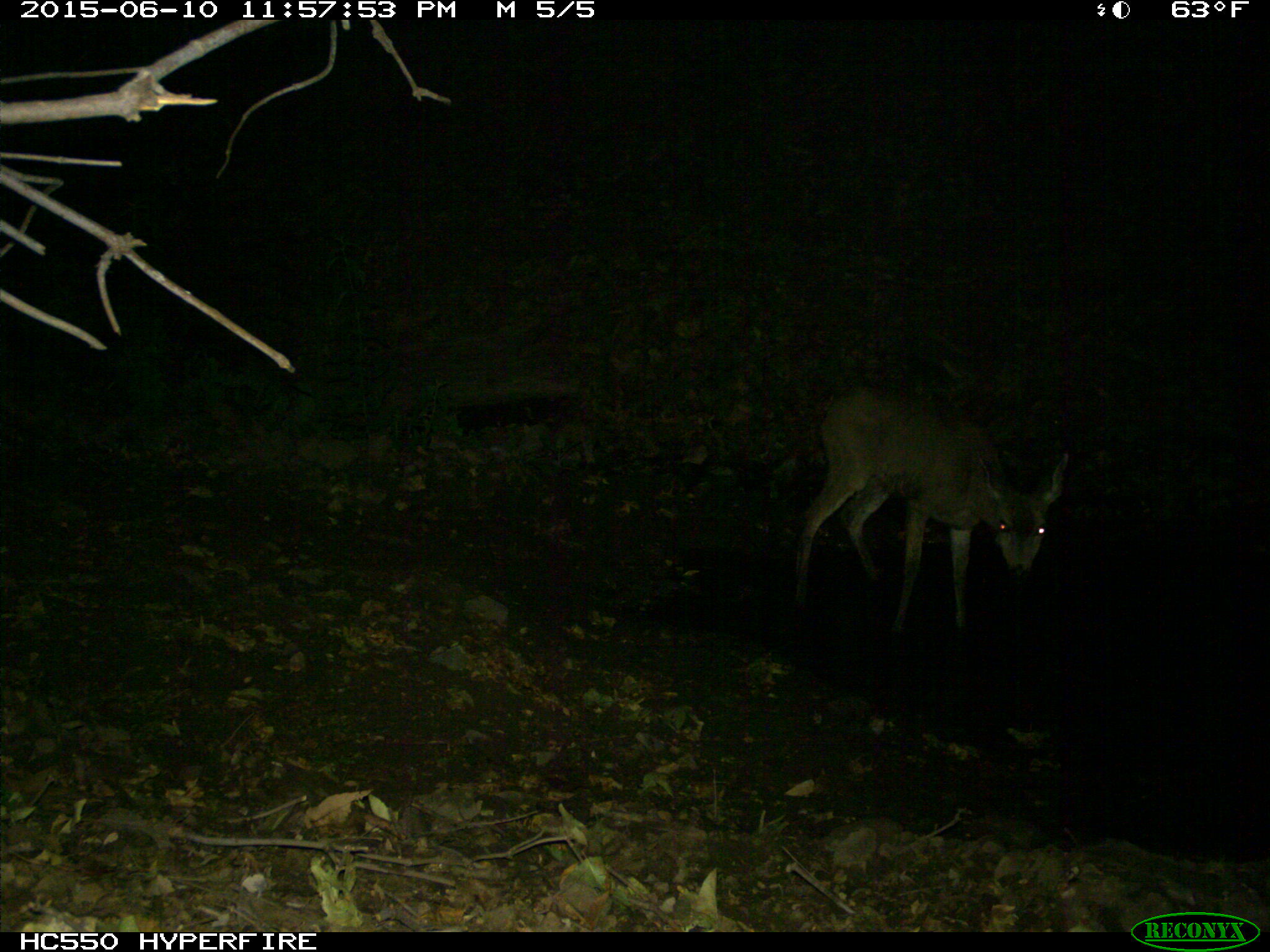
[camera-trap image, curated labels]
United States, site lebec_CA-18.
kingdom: Animalia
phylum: Chordata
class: Mammalia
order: Artiodactyla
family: Cervidae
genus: Odocoileus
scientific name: Odocoileus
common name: deer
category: unidentified deer